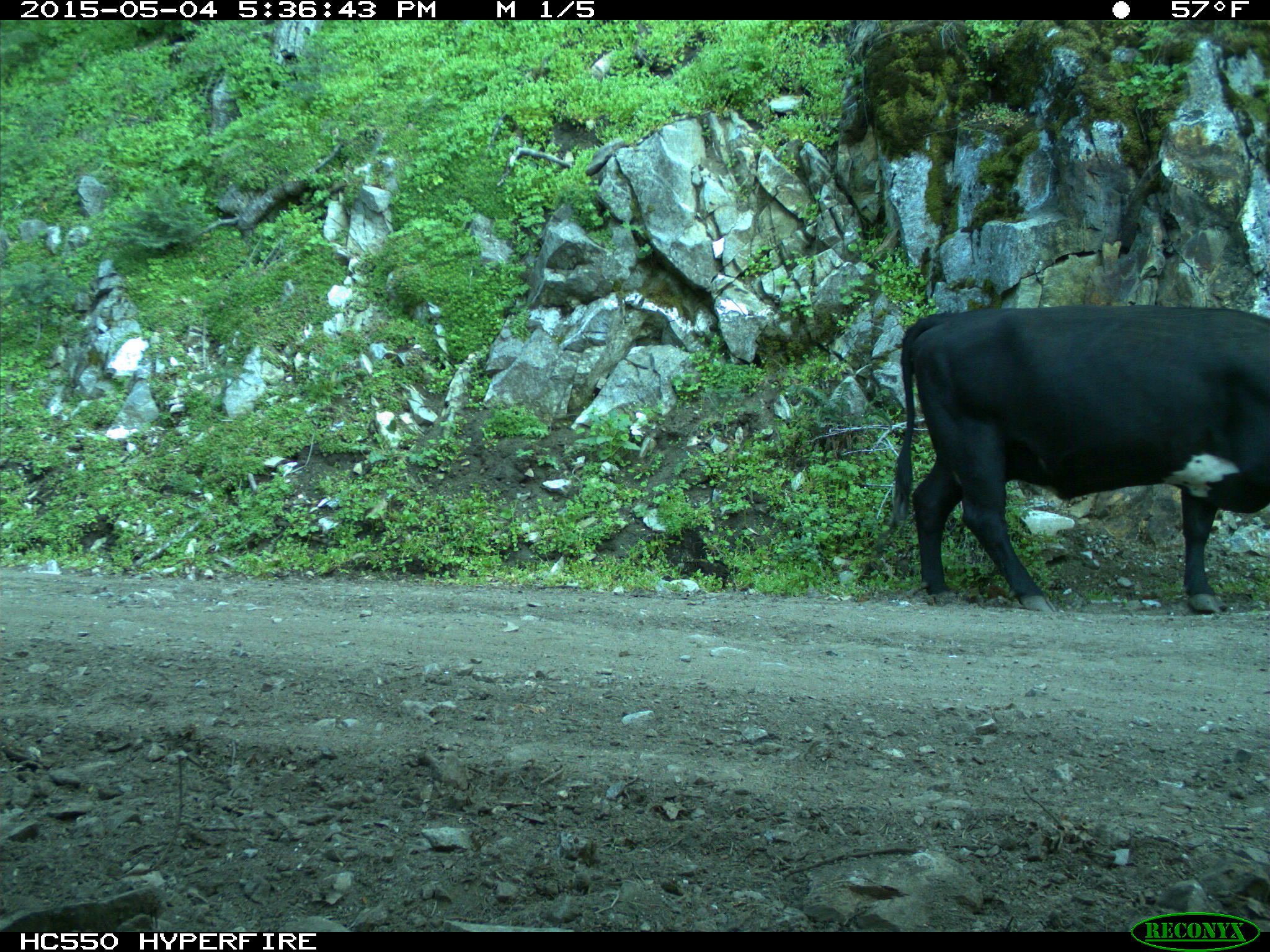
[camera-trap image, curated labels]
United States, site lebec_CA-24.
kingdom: Animalia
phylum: Chordata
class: Mammalia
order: Artiodactyla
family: Bovidae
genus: Bos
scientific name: Bos taurus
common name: domestic cow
Bos taurus (domestic cow).